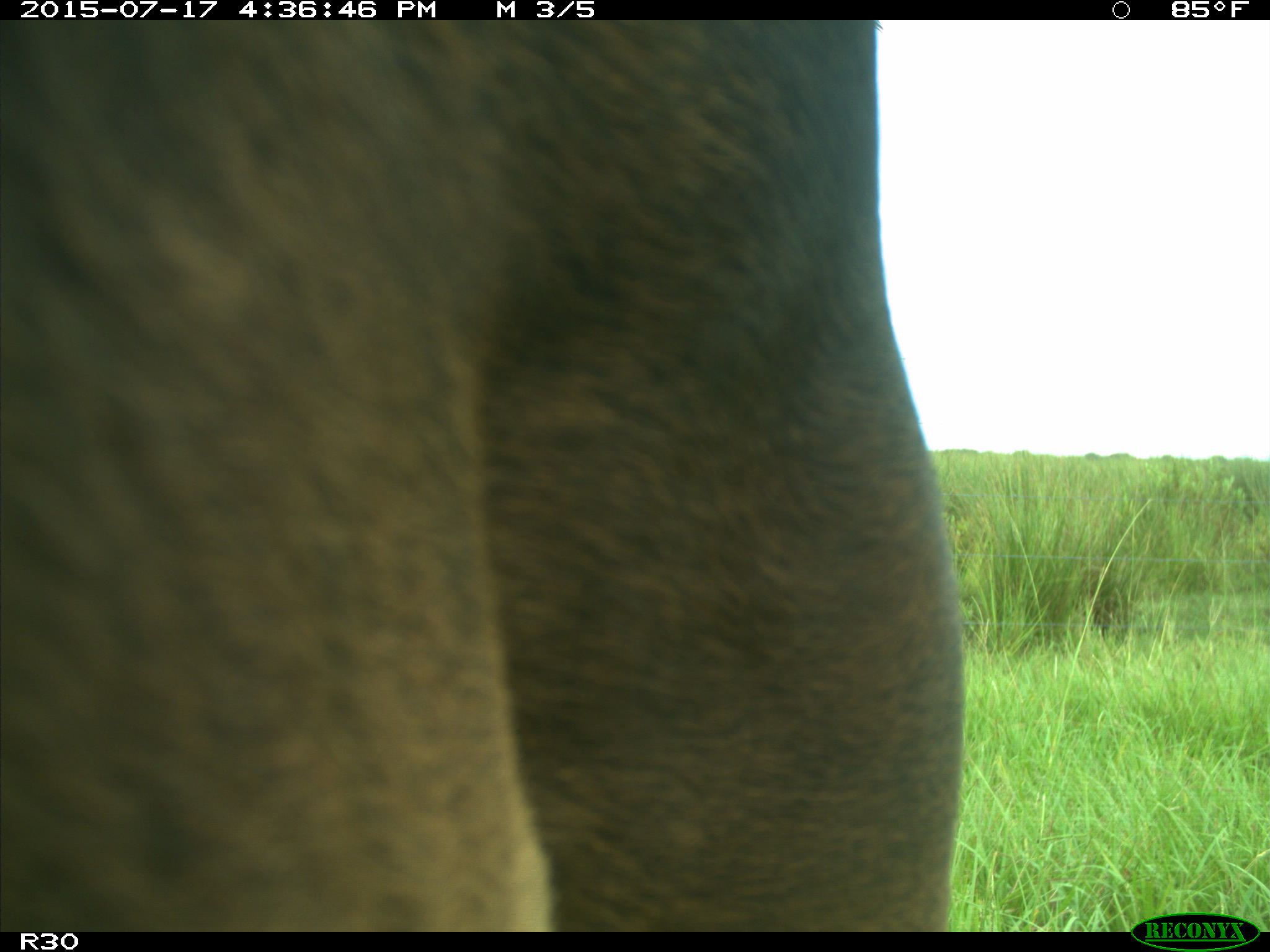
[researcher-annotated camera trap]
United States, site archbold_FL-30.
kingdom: Animalia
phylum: Chordata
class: Mammalia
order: Artiodactyla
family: Bovidae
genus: Bos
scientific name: Bos taurus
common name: domestic cow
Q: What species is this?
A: Bos taurus (domestic cow).